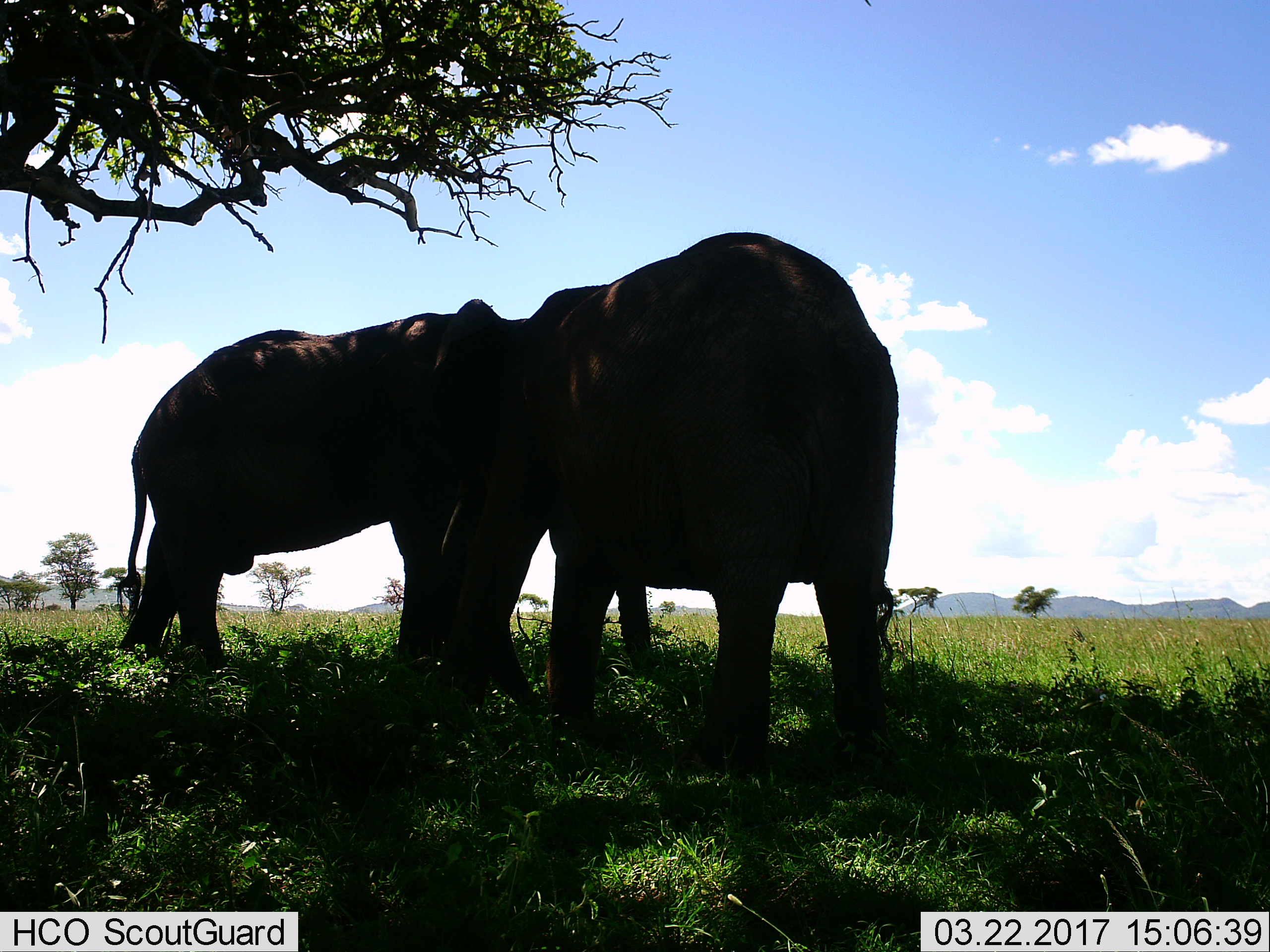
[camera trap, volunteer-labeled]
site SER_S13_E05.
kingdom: Animalia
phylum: Chordata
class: Mammalia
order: Proboscidea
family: Elephantidae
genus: Loxodonta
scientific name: Loxodonta africana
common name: african bush elephant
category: elephant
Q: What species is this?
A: Elephant (african bush elephant) (Loxodonta africana).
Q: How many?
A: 2.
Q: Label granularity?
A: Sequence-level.